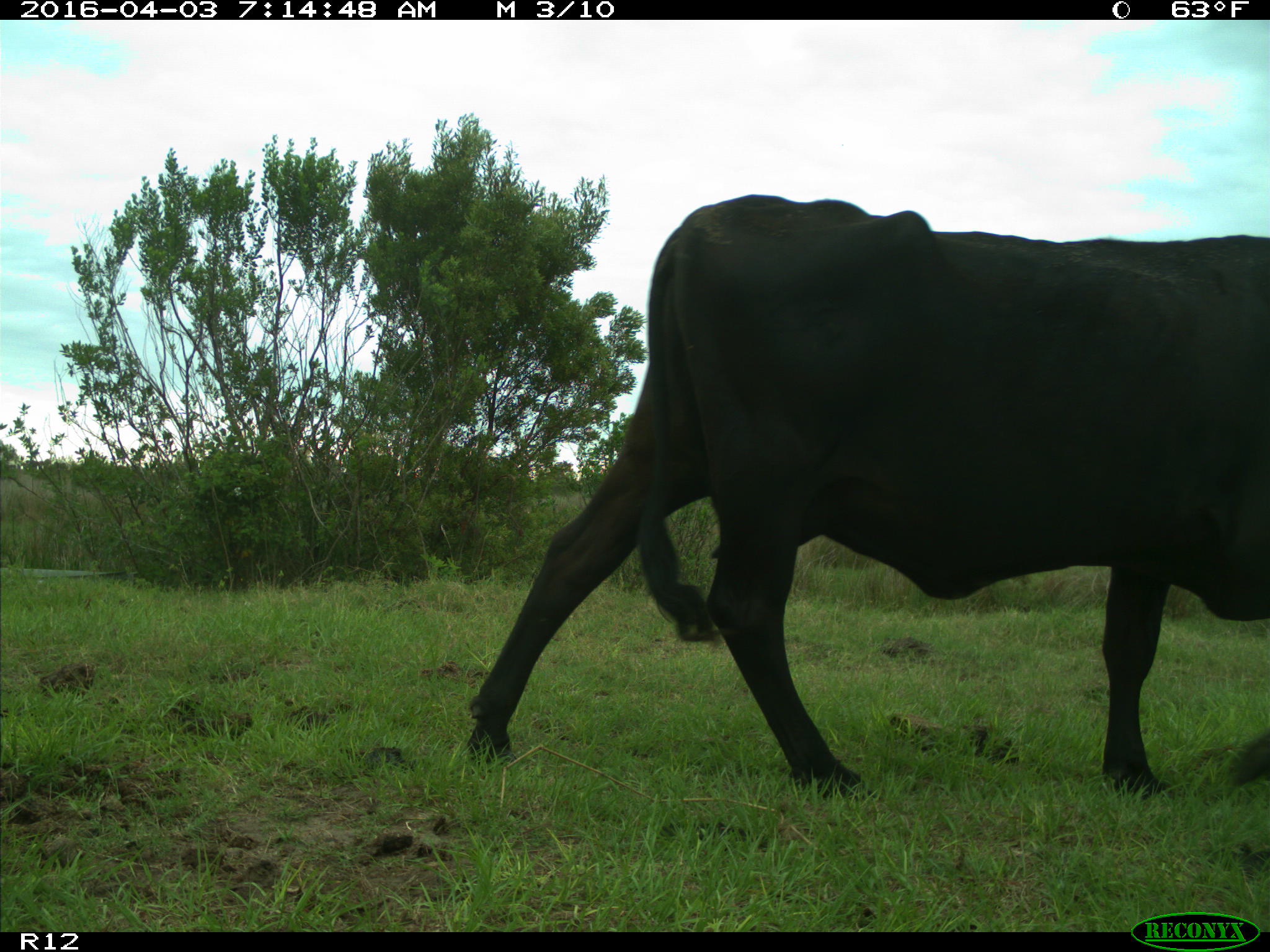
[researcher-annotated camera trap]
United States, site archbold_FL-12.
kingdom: Animalia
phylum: Chordata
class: Mammalia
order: Artiodactyla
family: Bovidae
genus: Bos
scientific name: Bos taurus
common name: domestic cow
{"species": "Bos taurus (domestic cow)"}